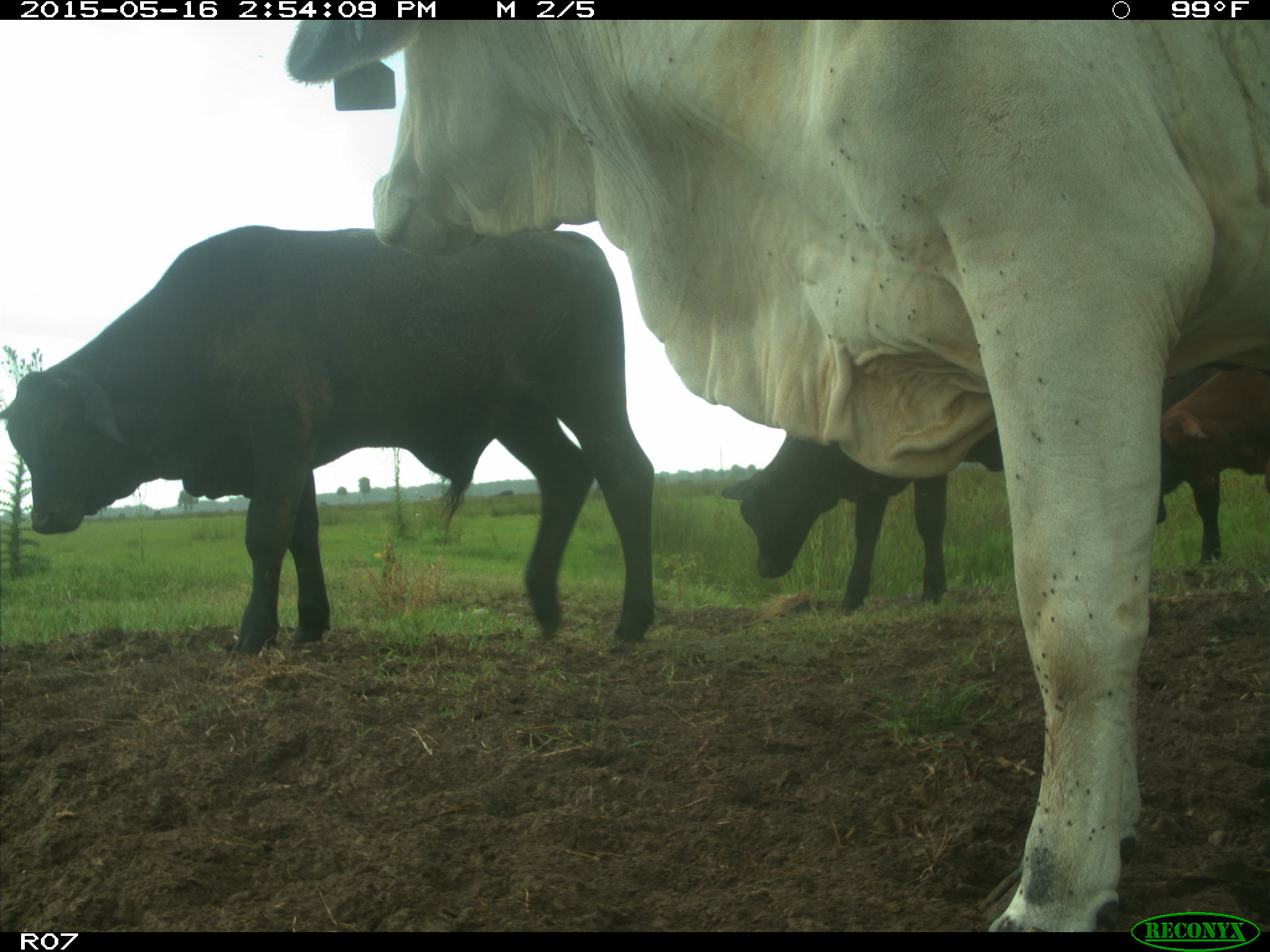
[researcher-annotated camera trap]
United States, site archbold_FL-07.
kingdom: Animalia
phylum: Chordata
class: Mammalia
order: Artiodactyla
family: Bovidae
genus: Bos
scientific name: Bos taurus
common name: domestic cow